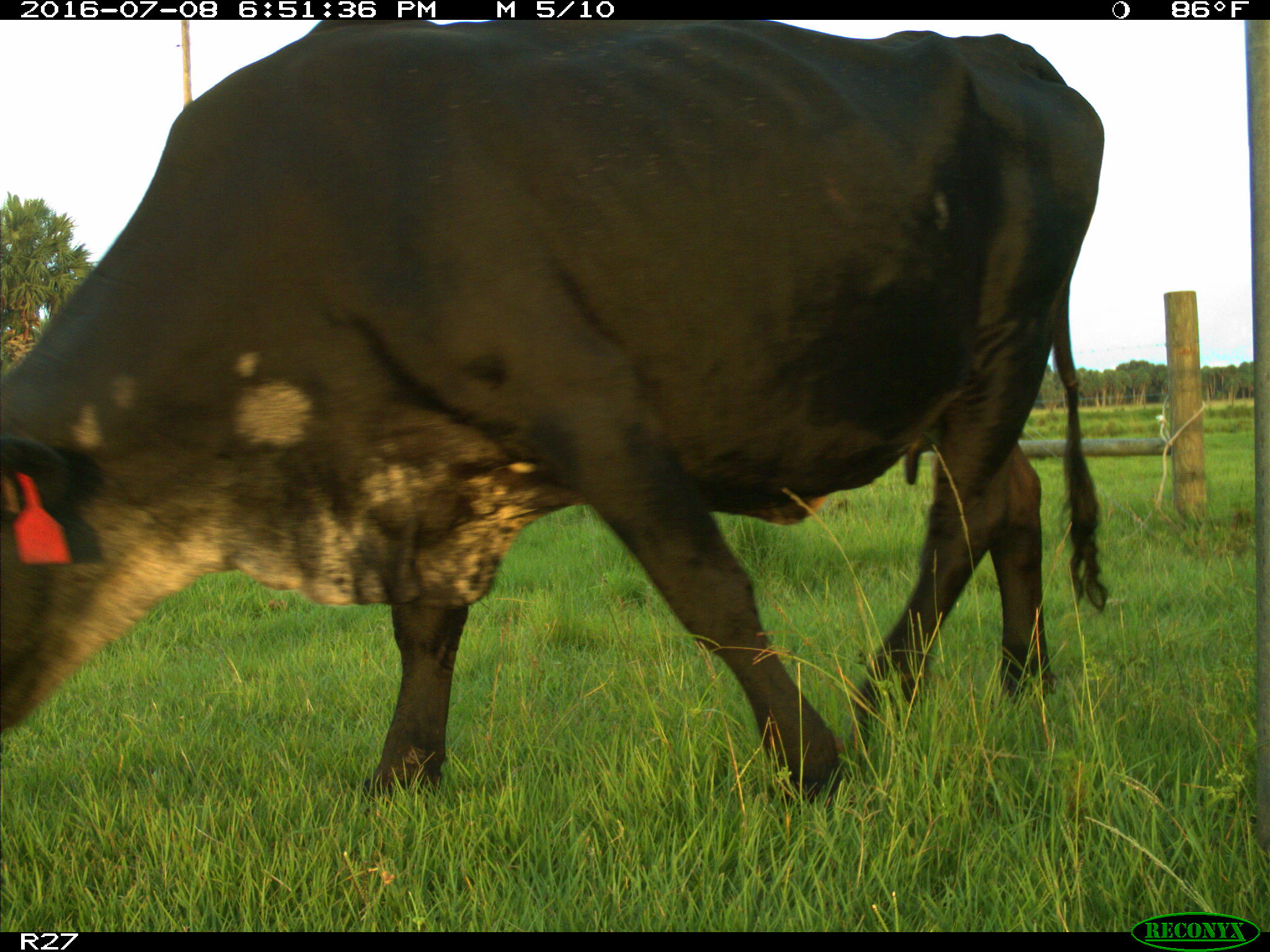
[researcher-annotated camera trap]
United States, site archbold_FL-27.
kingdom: Animalia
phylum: Chordata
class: Mammalia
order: Artiodactyla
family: Bovidae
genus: Bos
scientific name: Bos taurus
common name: domestic cow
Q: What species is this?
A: Bos taurus (domestic cow).